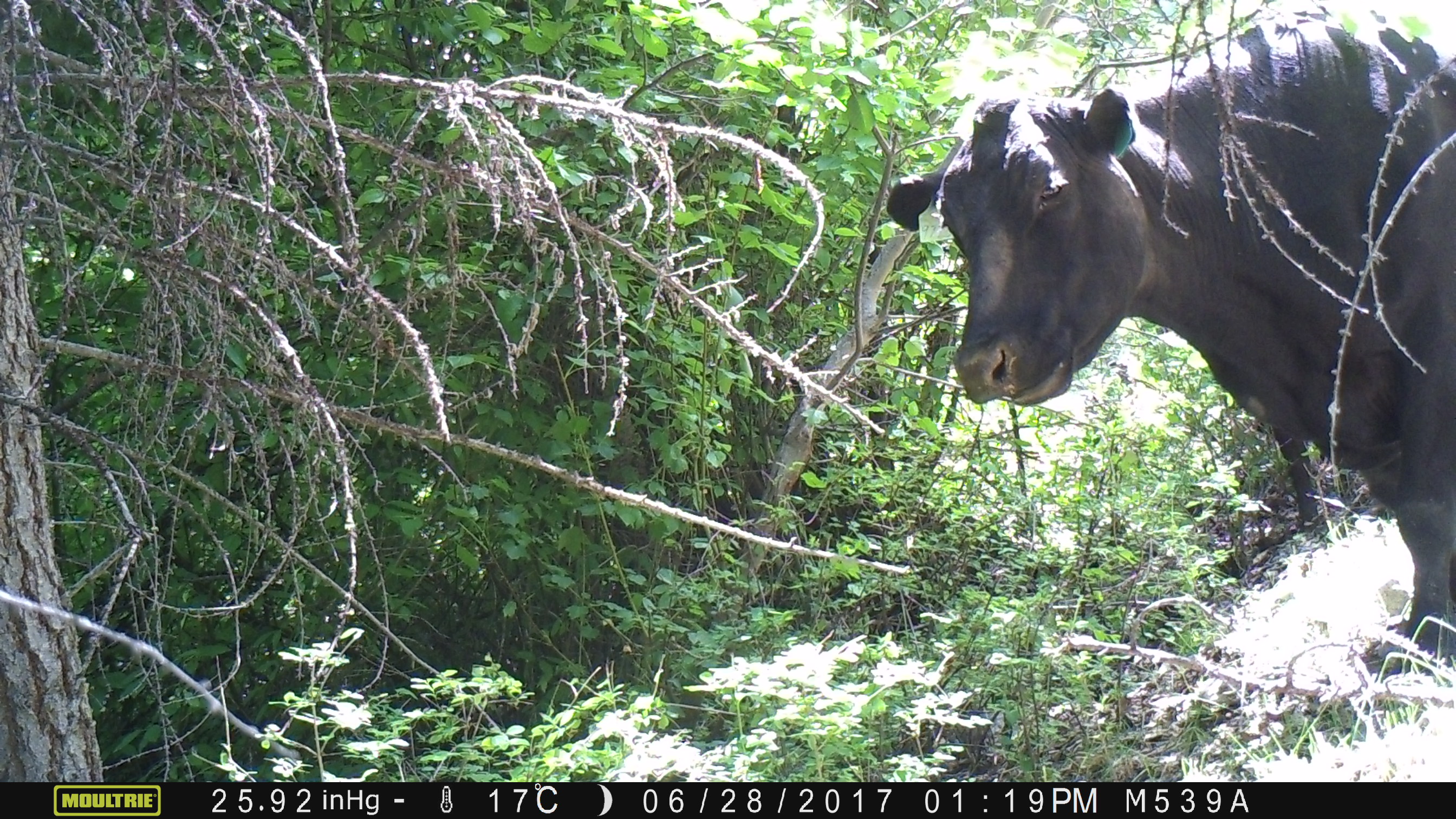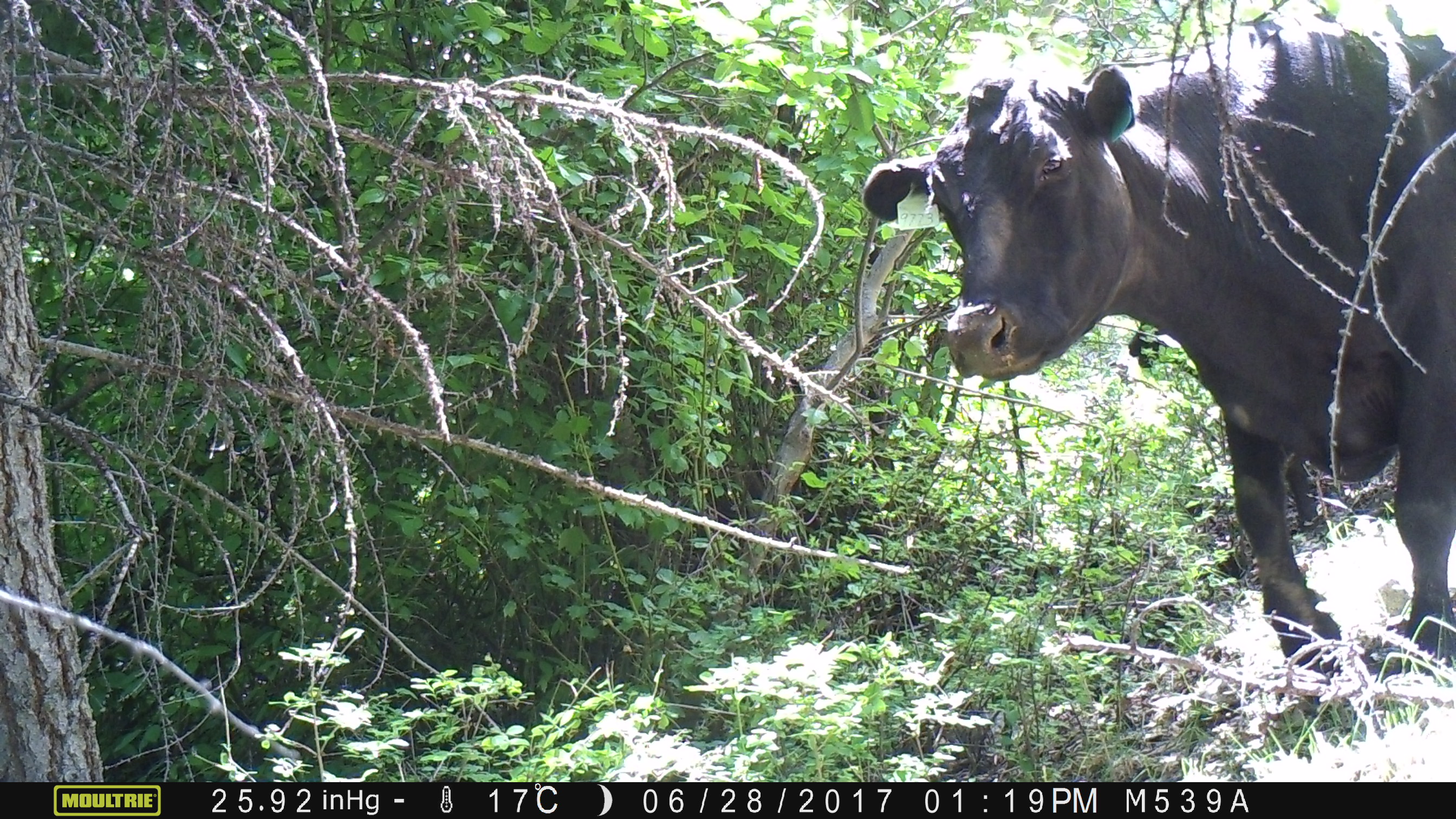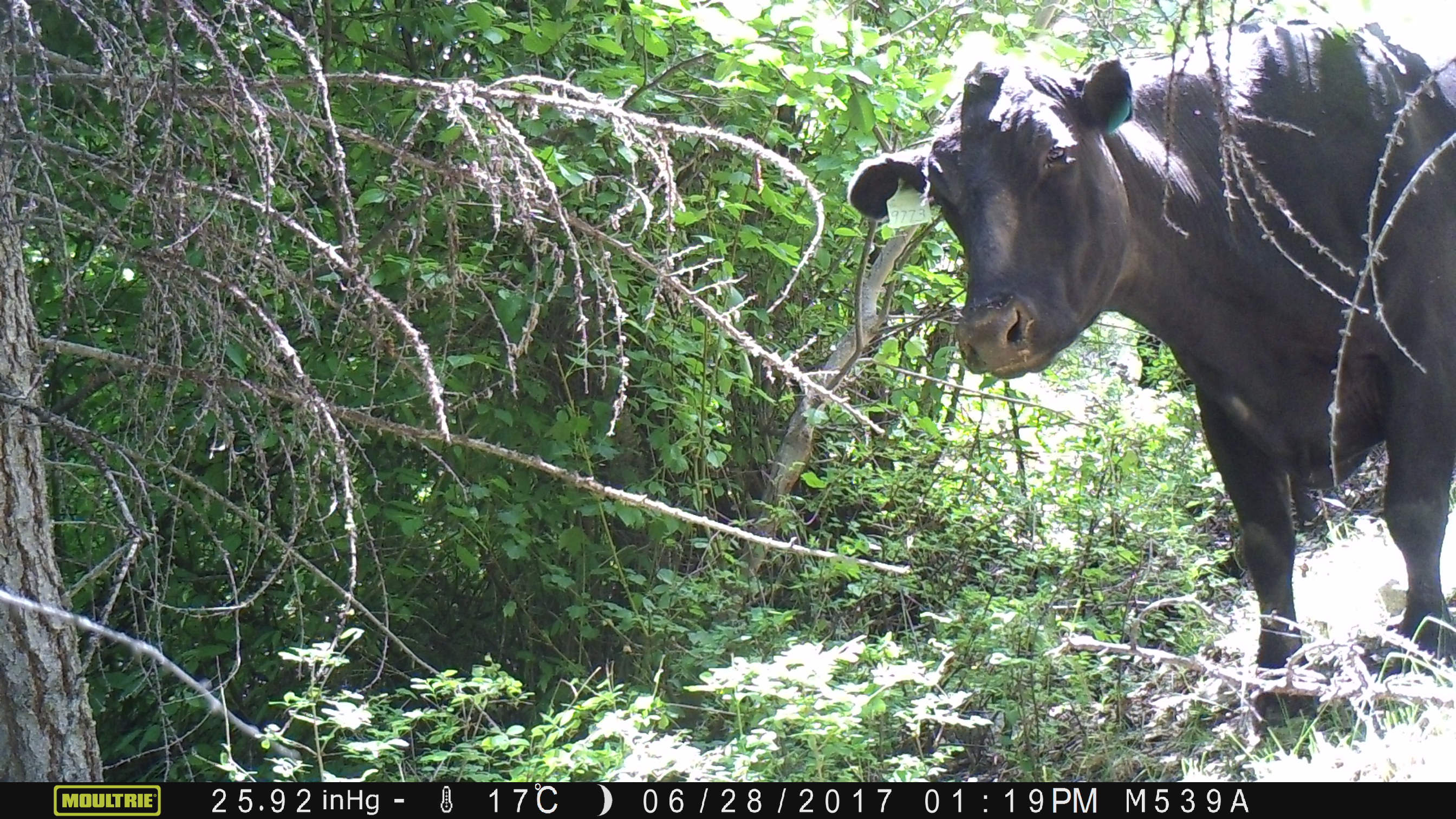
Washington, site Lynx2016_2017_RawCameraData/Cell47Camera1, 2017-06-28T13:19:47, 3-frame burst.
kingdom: Animalia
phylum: Chordata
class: Mammalia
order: Artiodactyla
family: Bovidae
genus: Bos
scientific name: Bos taurus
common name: domestic cattle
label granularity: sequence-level